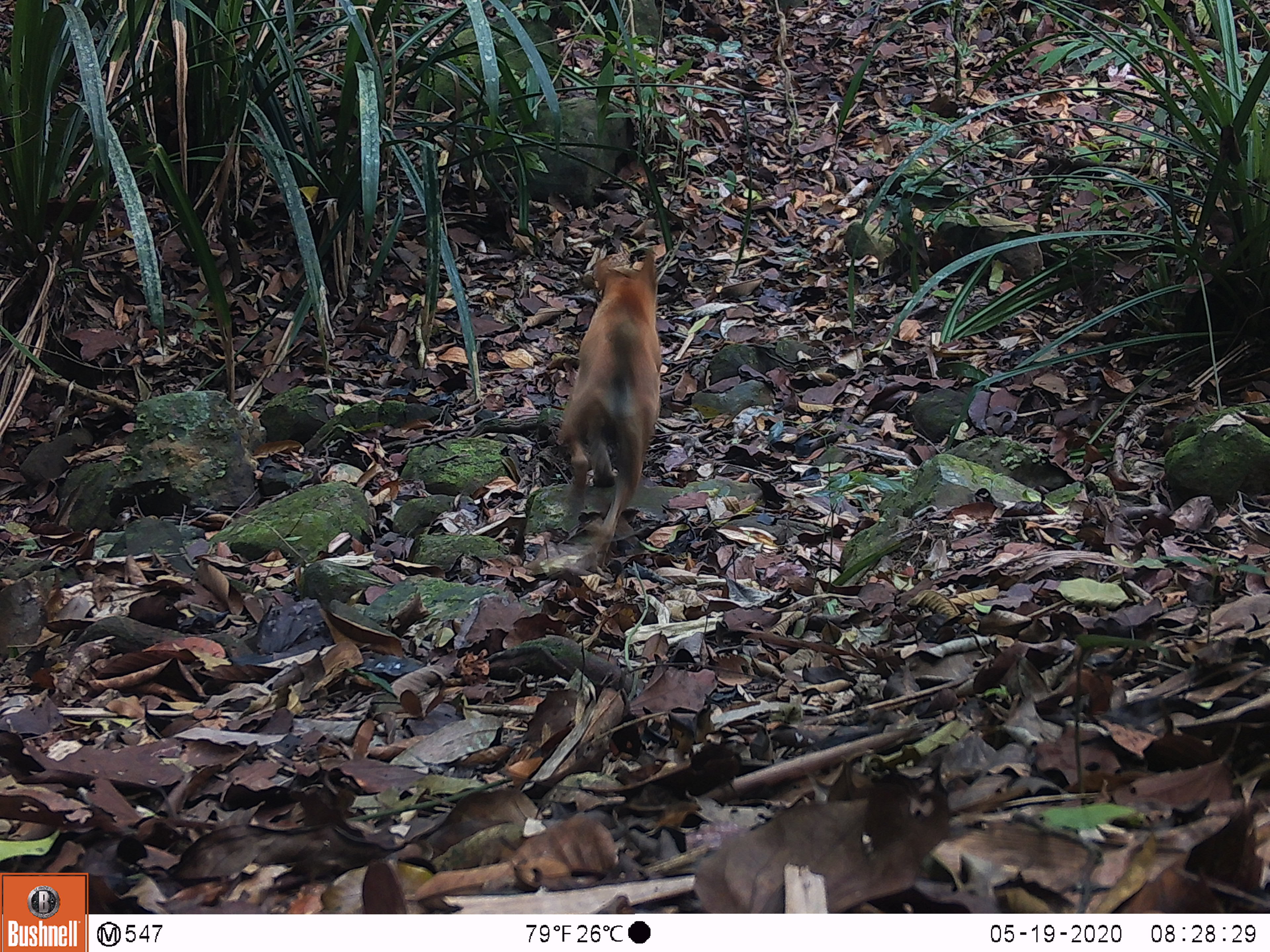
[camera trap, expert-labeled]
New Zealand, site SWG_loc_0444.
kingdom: Animalia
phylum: Chordata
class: Mammalia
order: Carnivora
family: Canidae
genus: Canis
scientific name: Canis familiaris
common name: domestic dog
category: dog